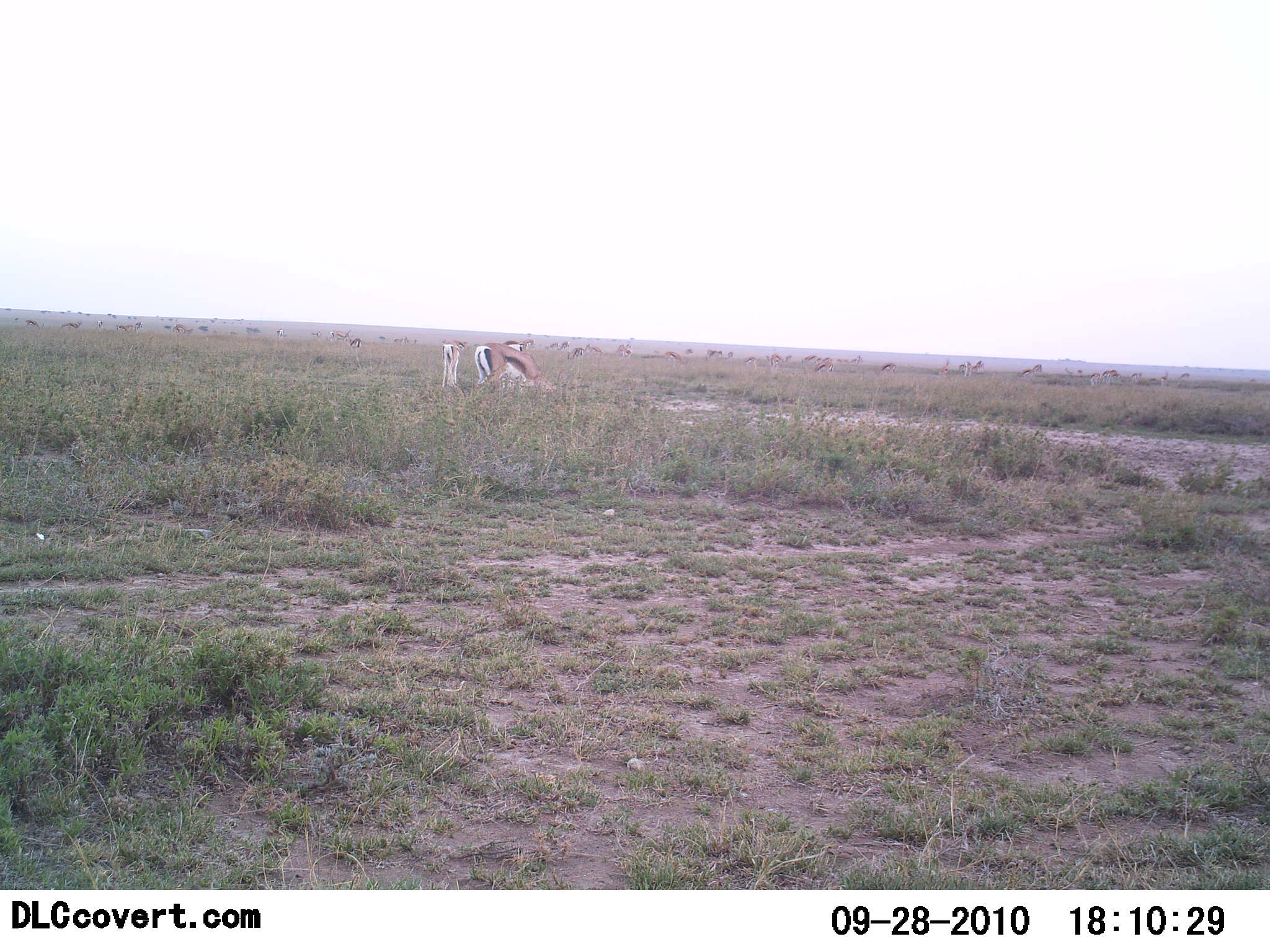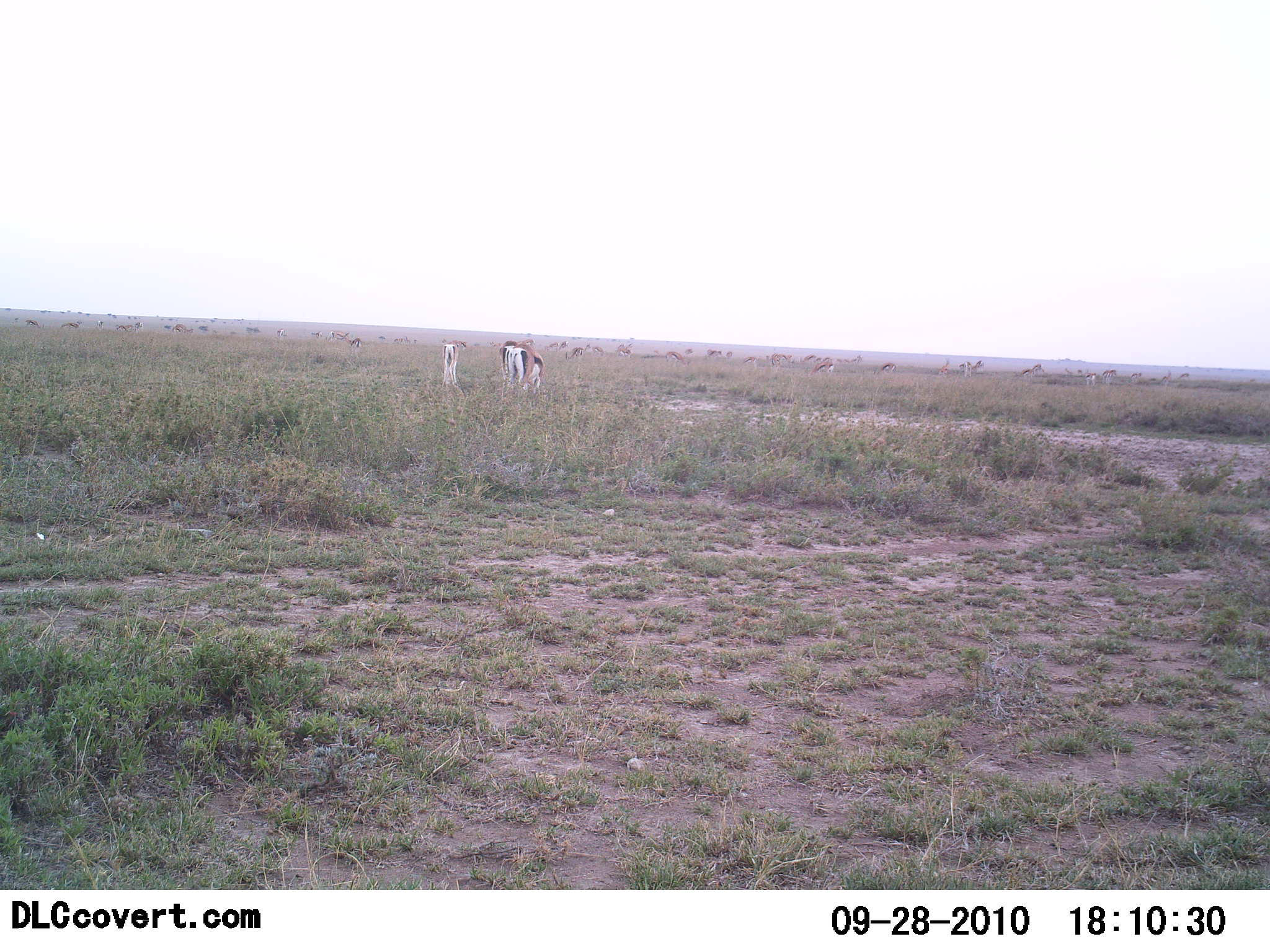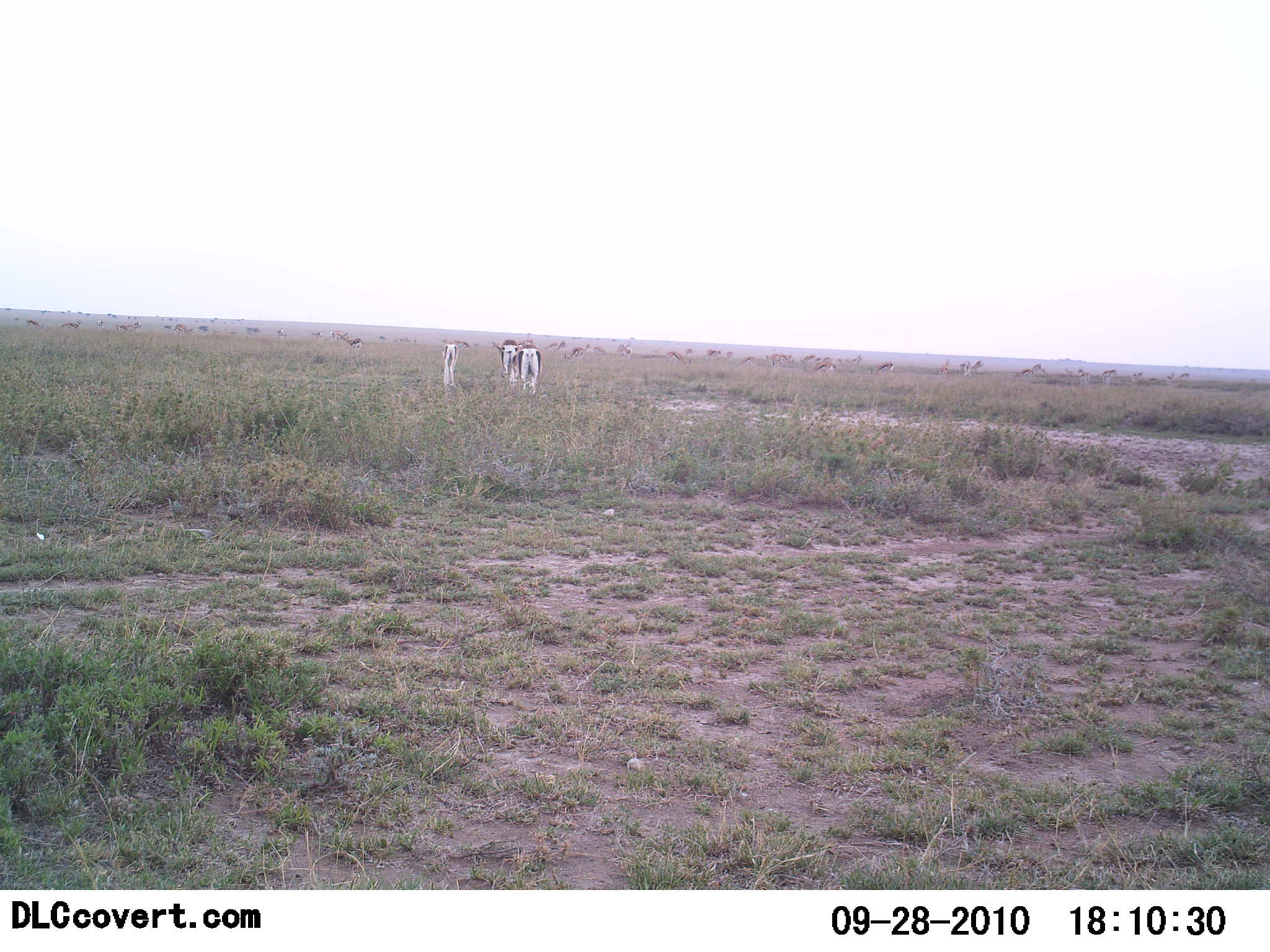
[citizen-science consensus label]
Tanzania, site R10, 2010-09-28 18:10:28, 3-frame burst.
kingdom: Animalia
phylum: Chordata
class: Mammalia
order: Artiodactyla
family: Bovidae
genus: Eudorcas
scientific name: Eudorcas thomsonii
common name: thomson's gazelle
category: gazellethomsons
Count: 3.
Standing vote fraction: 27%.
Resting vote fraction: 0%.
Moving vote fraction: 27%.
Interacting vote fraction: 0%.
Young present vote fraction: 9%.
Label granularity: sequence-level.